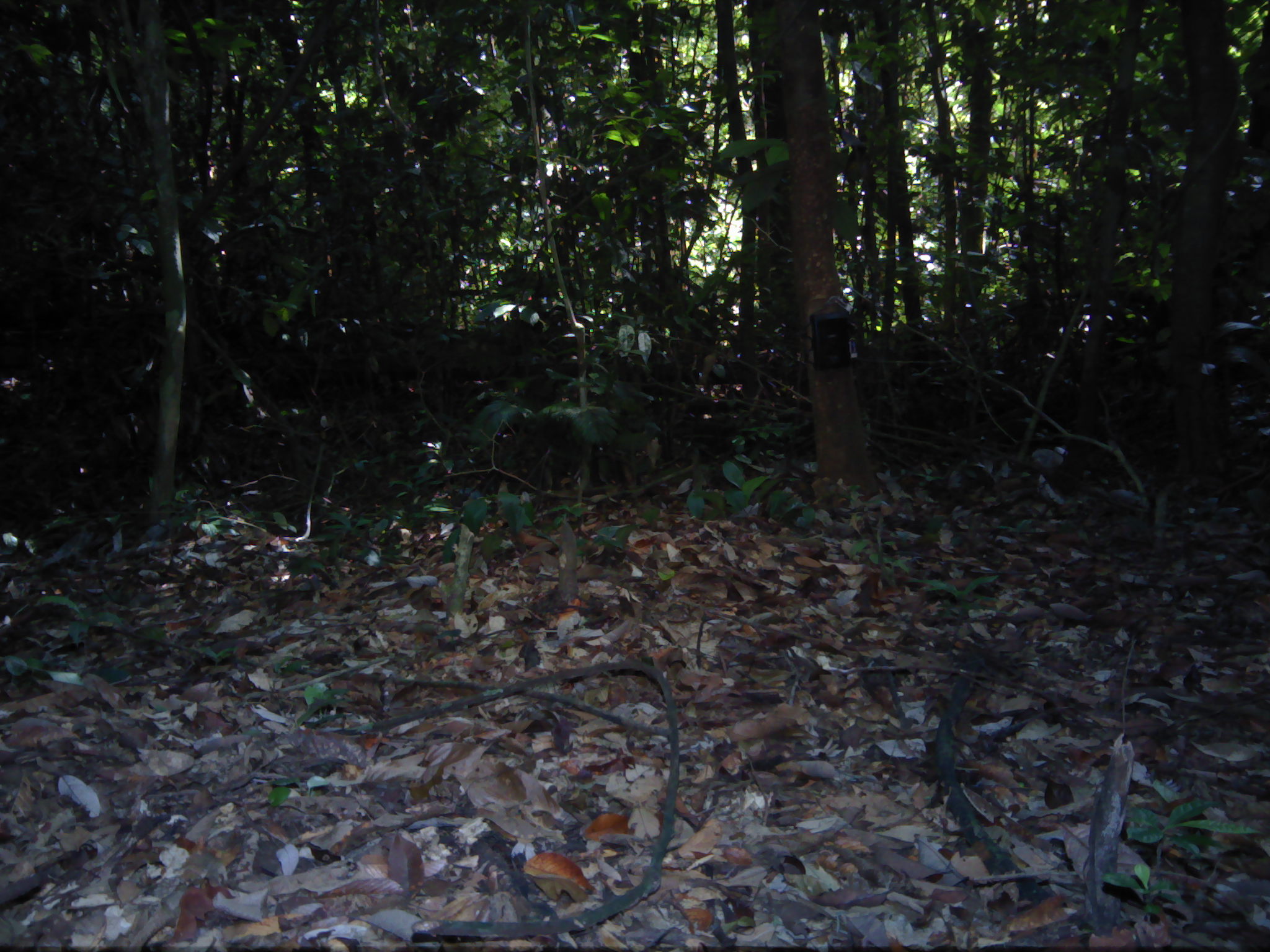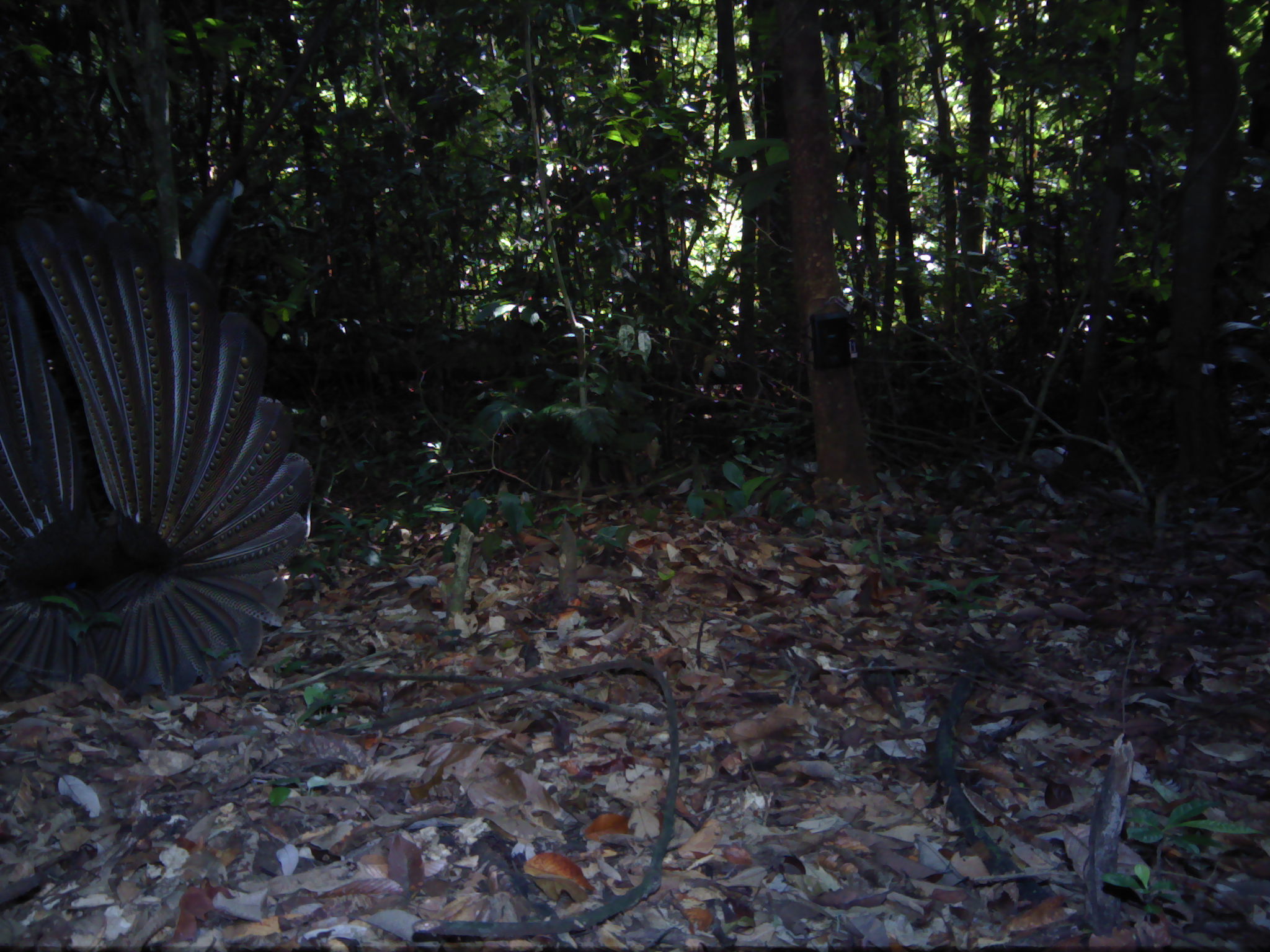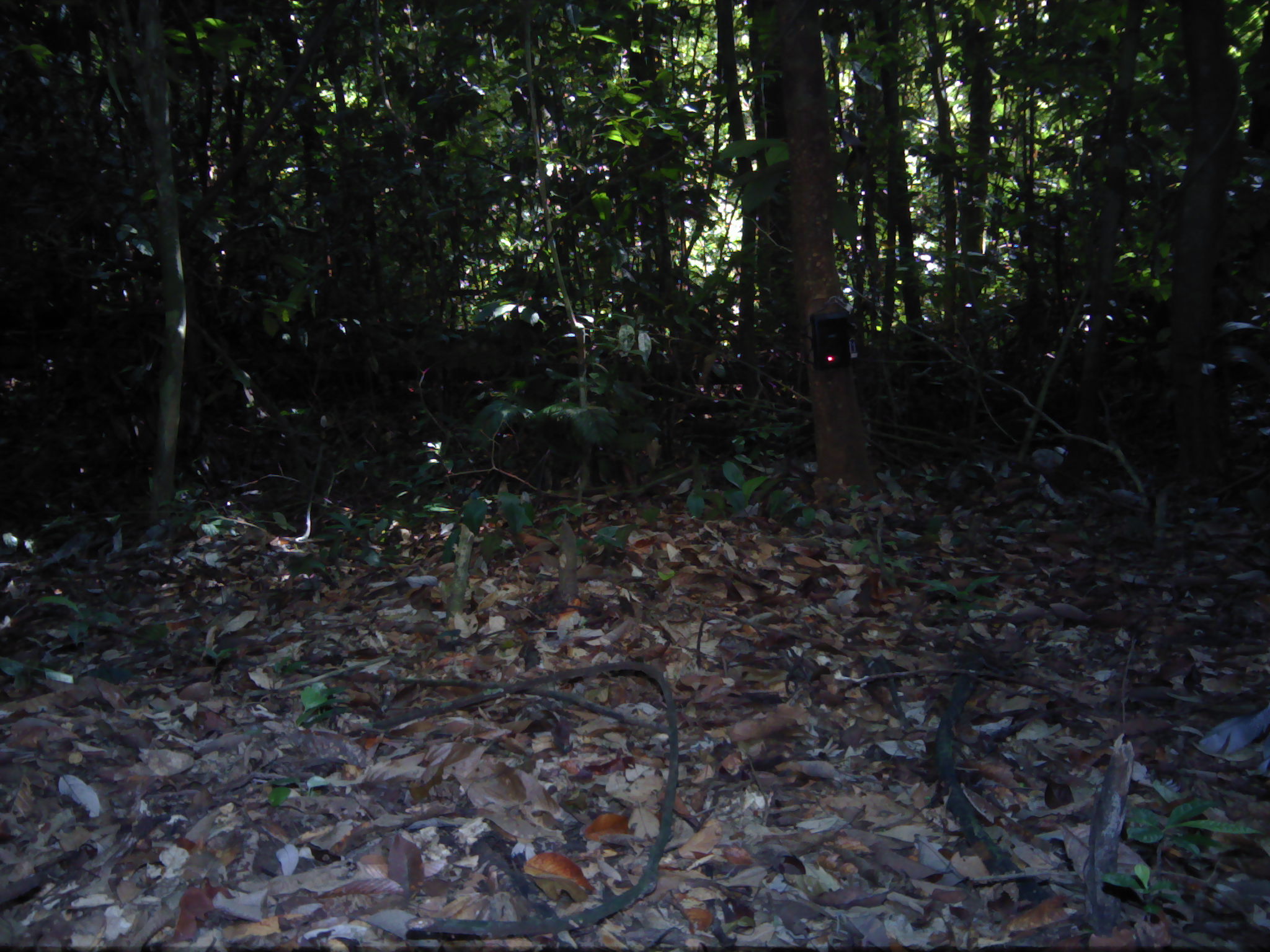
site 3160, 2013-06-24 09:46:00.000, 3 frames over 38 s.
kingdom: Animalia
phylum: Chordata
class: Aves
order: Galliformes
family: Phasianidae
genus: Argusianus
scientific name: Argusianus argus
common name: great argus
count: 2